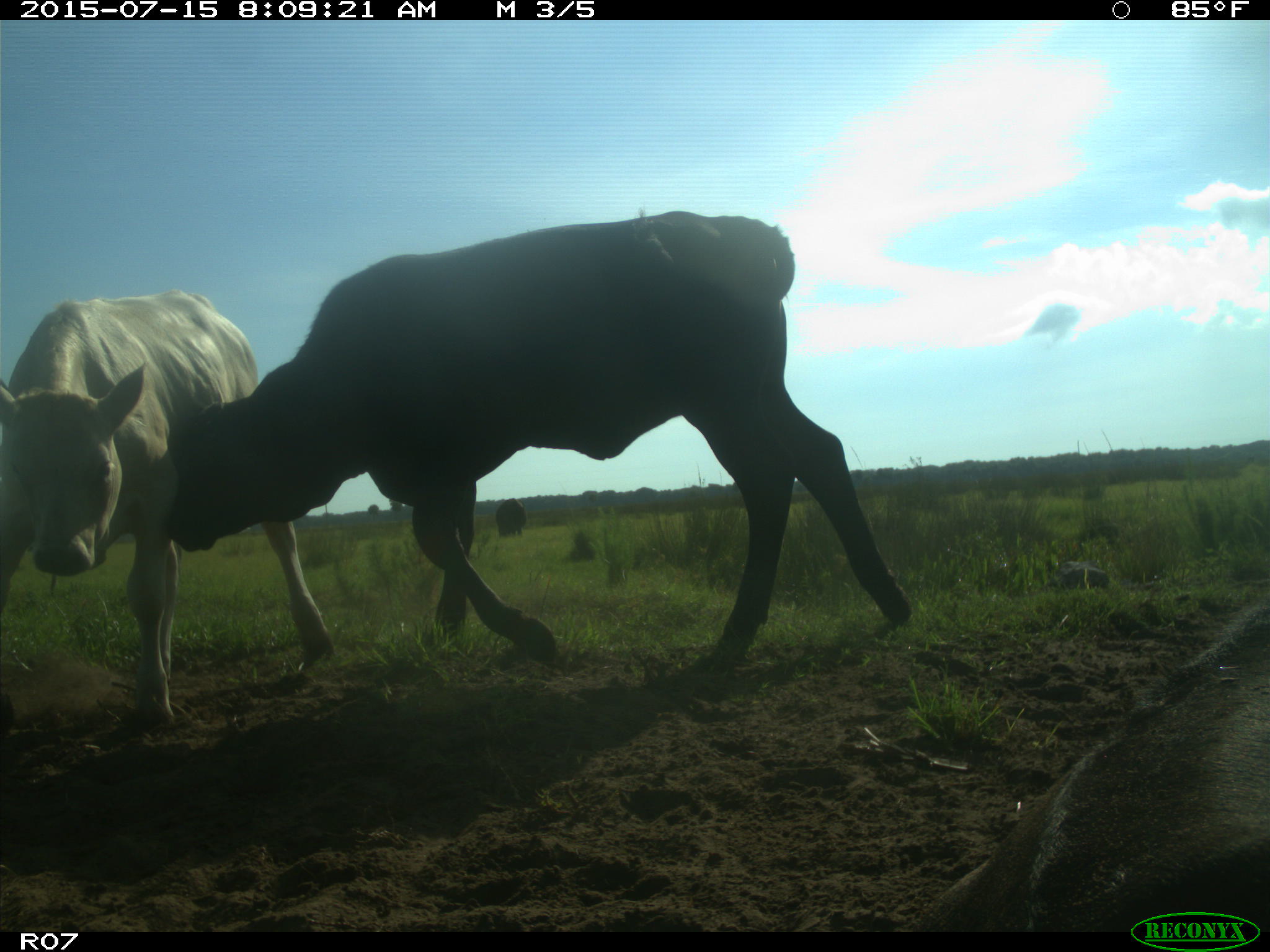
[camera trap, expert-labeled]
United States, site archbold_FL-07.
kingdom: Animalia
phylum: Chordata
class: Mammalia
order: Artiodactyla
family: Bovidae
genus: Bos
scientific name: Bos taurus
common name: domestic cow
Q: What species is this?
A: Bos taurus (domestic cow).